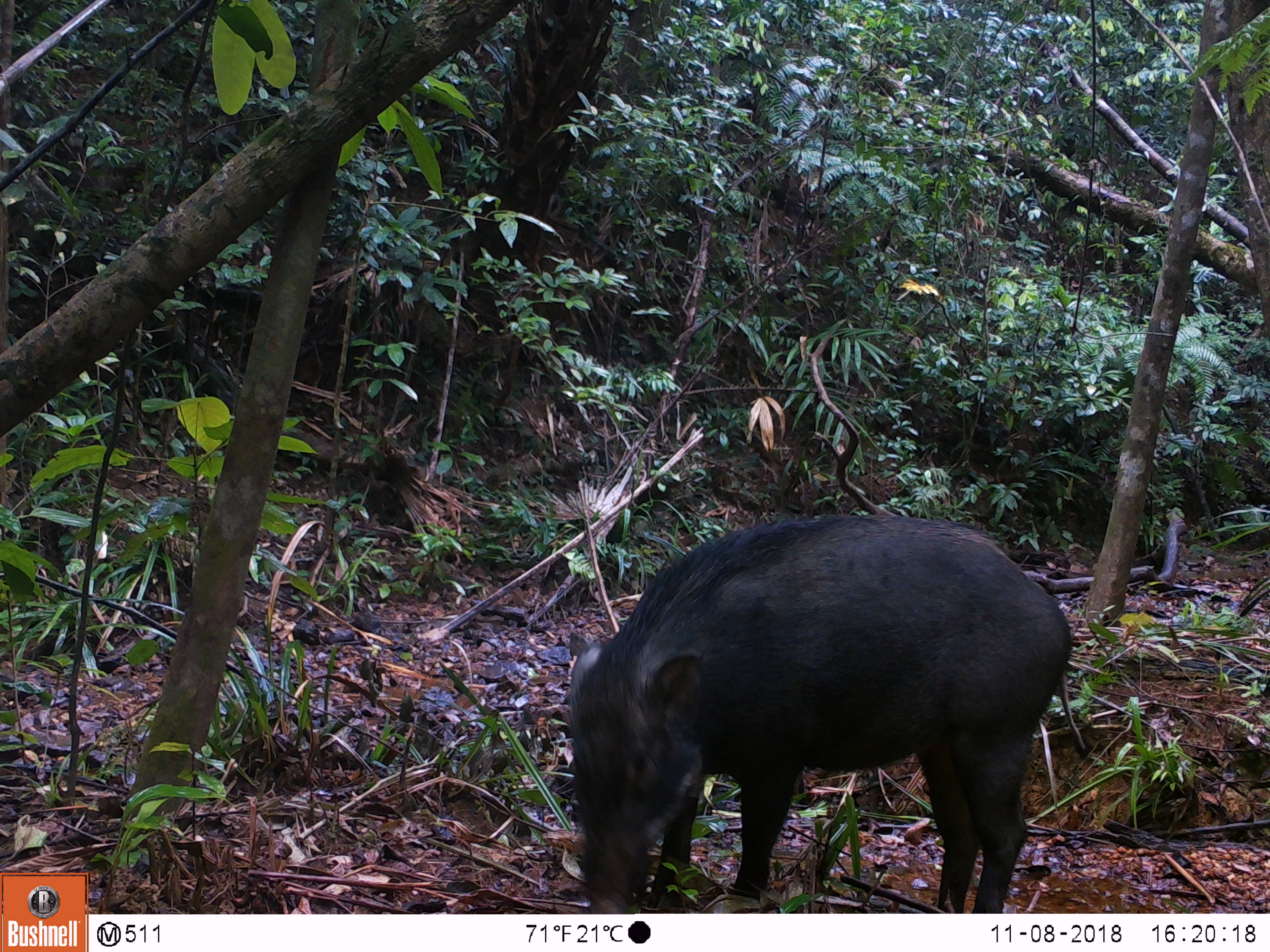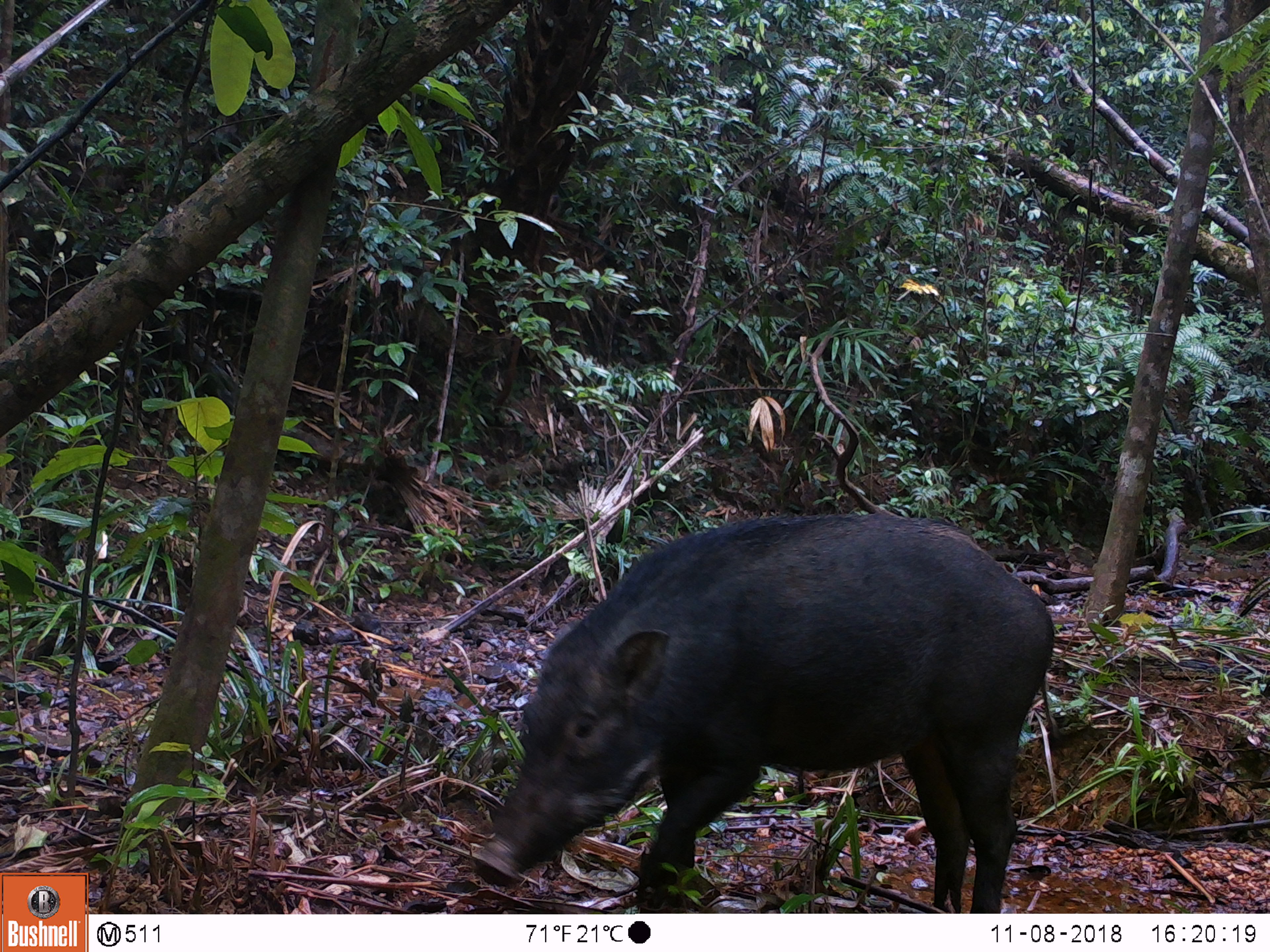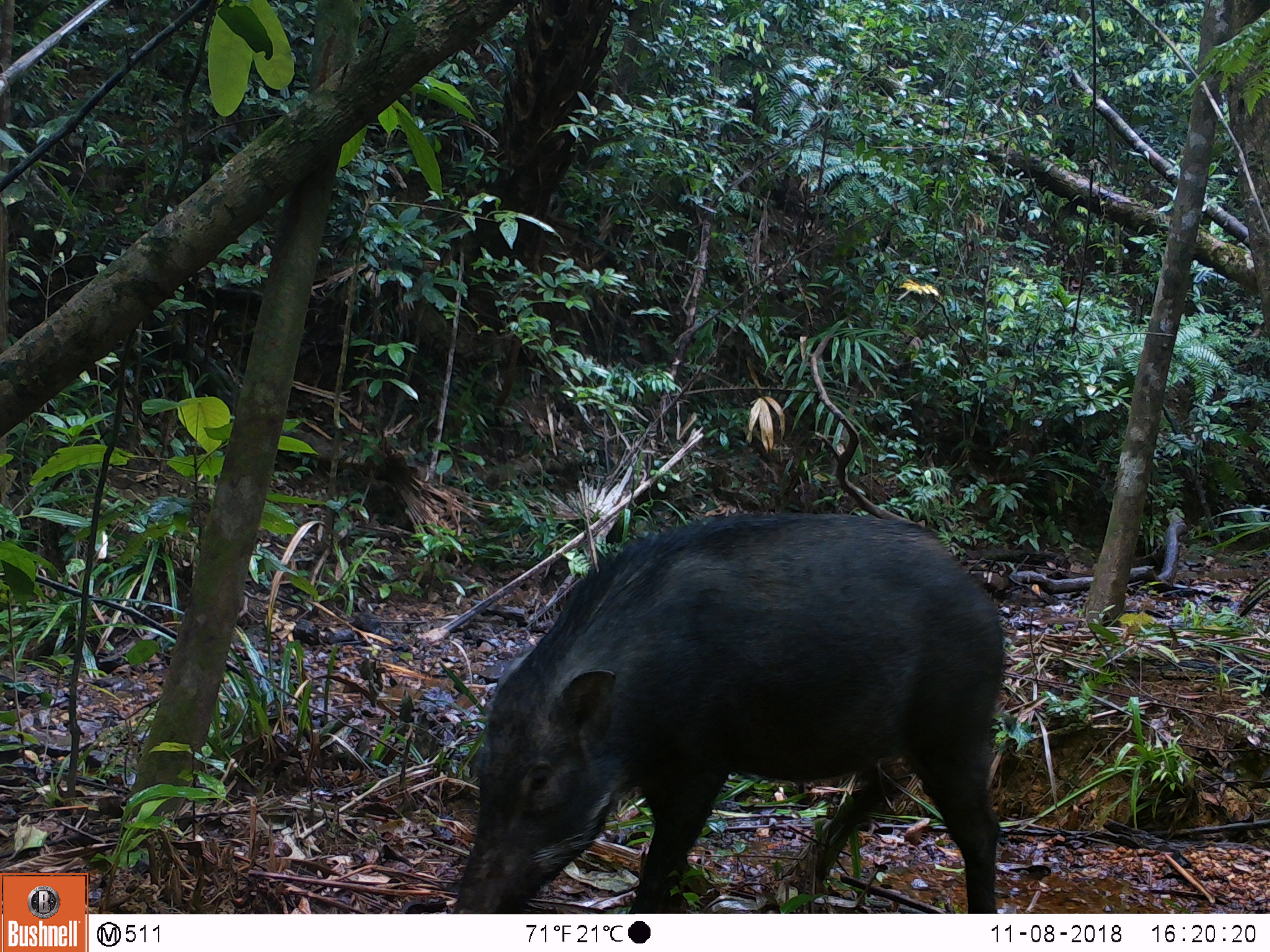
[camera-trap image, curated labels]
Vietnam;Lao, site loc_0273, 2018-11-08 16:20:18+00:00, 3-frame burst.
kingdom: Animalia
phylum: Chordata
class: Mammalia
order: Artiodactyla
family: Suidae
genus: Sus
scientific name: Sus scrofa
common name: eurasian wild pig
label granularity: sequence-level